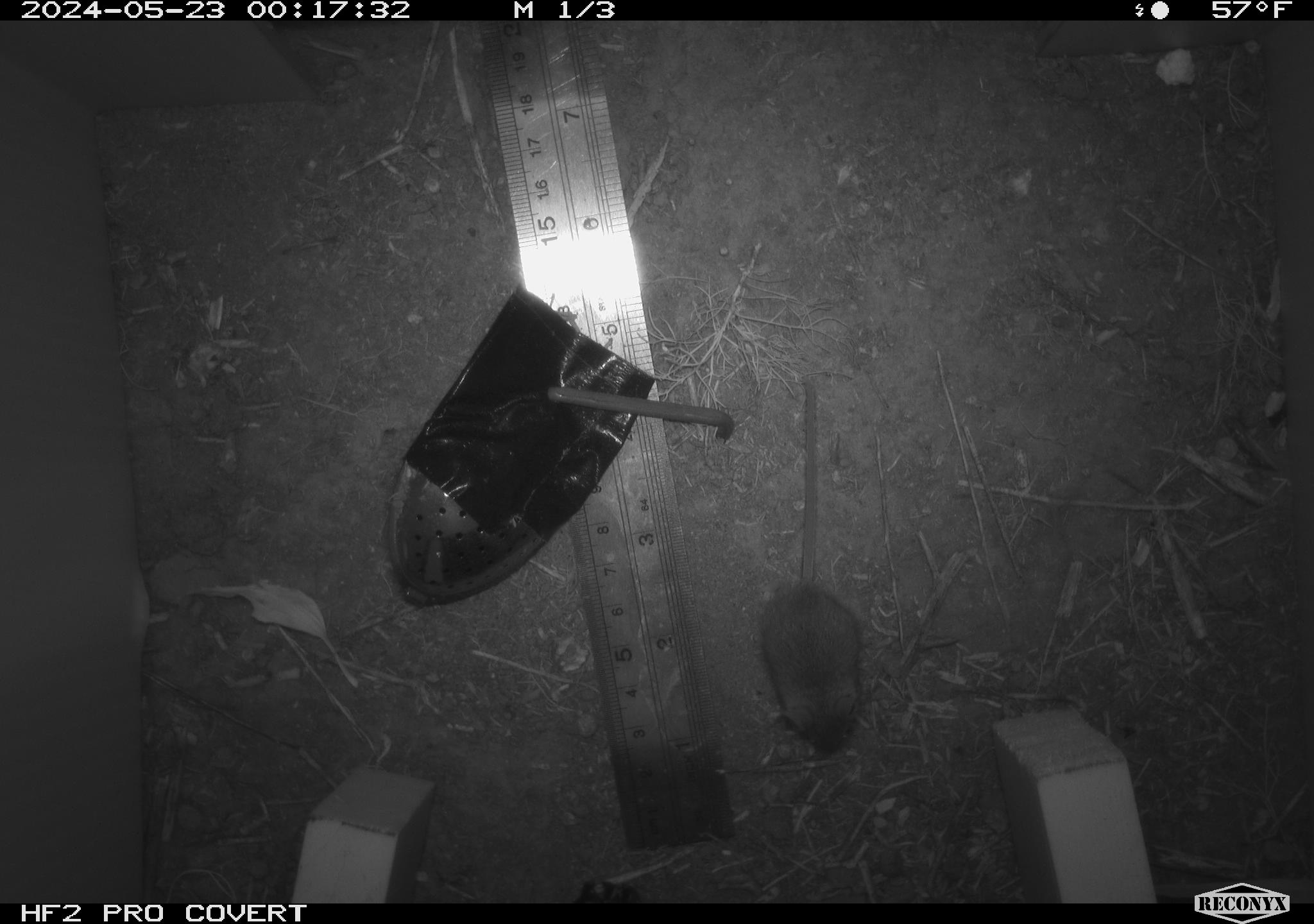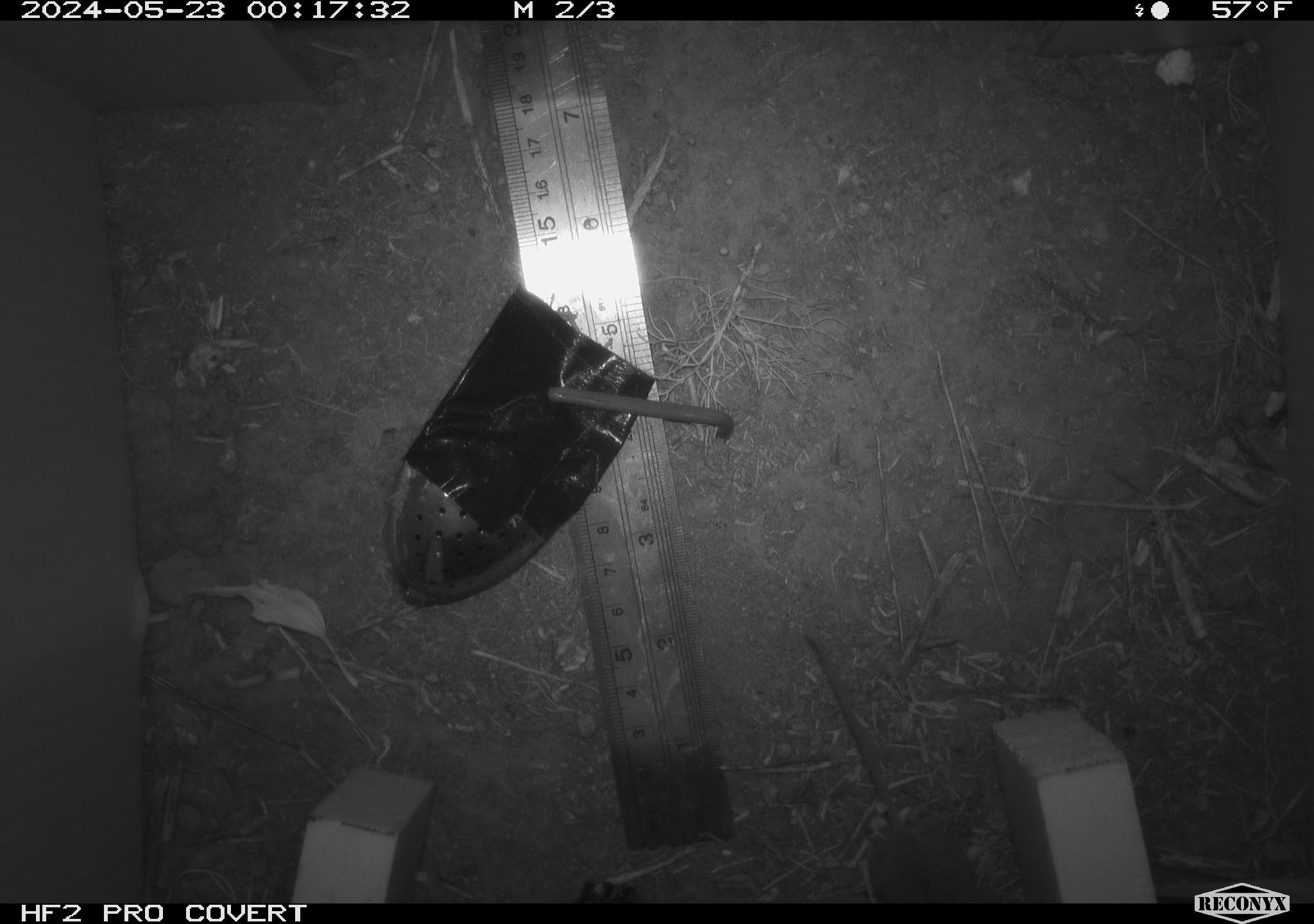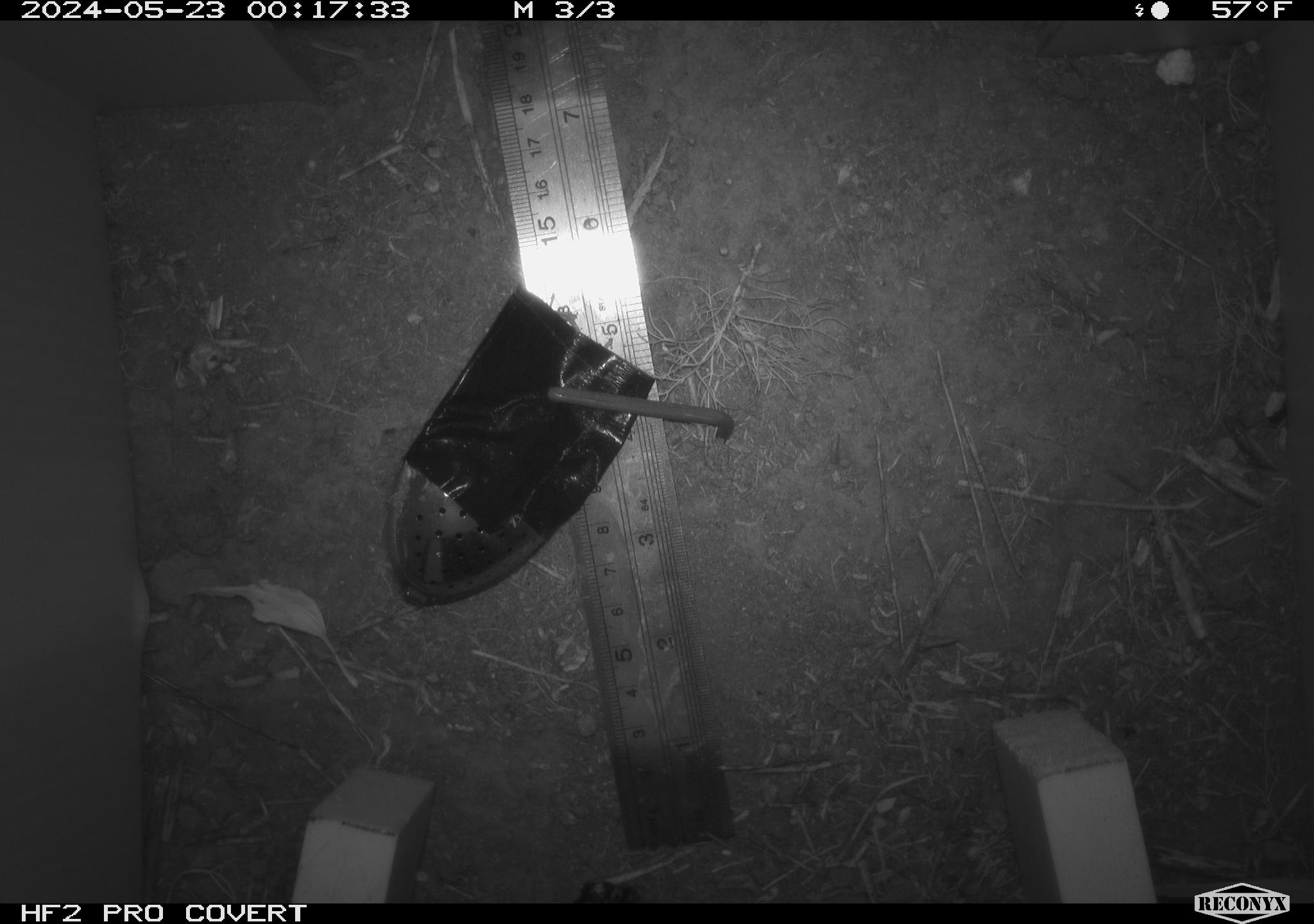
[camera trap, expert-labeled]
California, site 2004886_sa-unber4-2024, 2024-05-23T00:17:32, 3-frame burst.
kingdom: Animalia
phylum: Chordata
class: Mammalia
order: Rodentia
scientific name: Rodentia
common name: mouse species